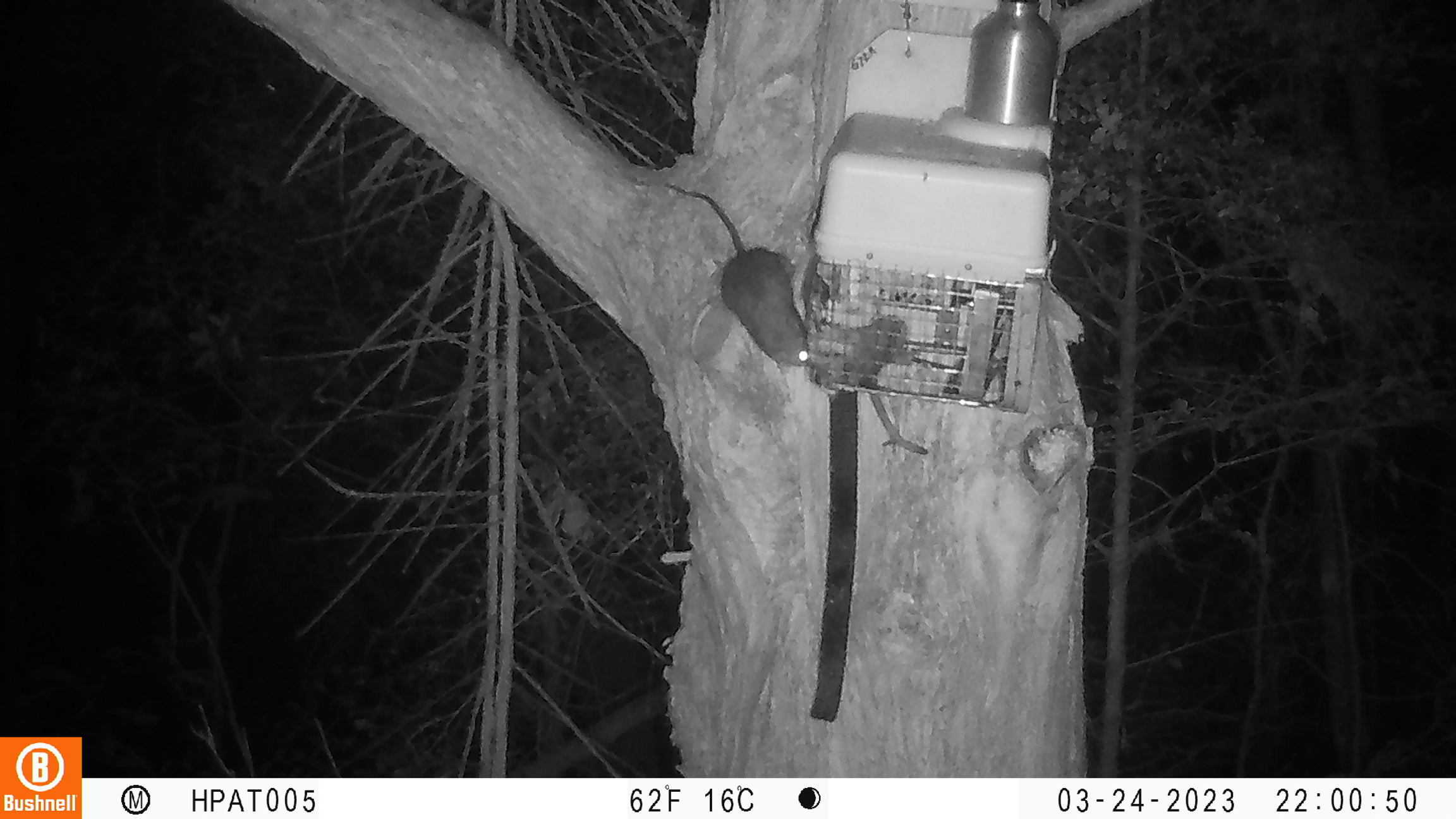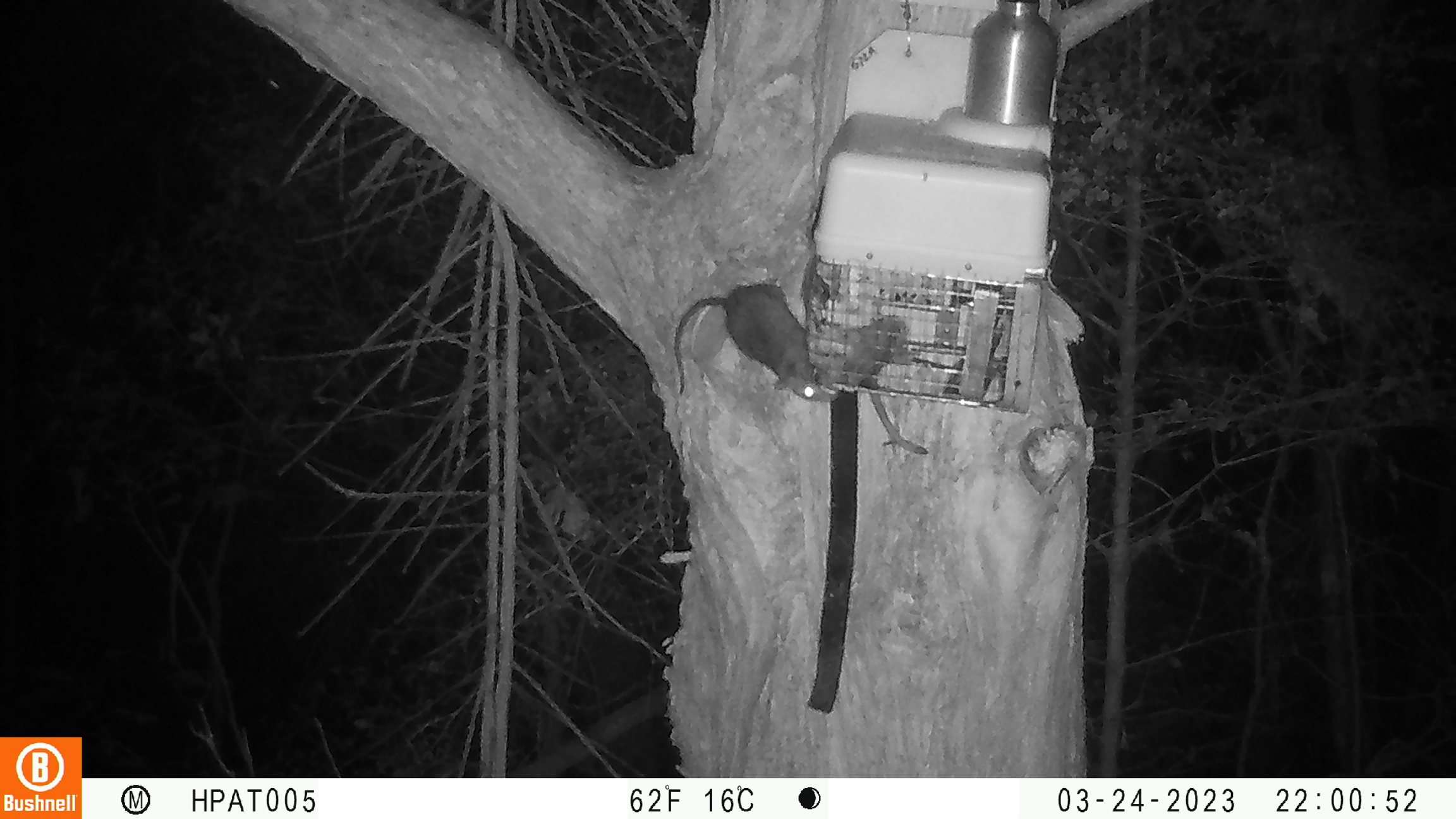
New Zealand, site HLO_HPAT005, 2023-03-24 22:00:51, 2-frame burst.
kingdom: Animalia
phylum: Chordata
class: Mammalia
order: Rodentia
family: Muridae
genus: Rattus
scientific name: Rattus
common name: rat